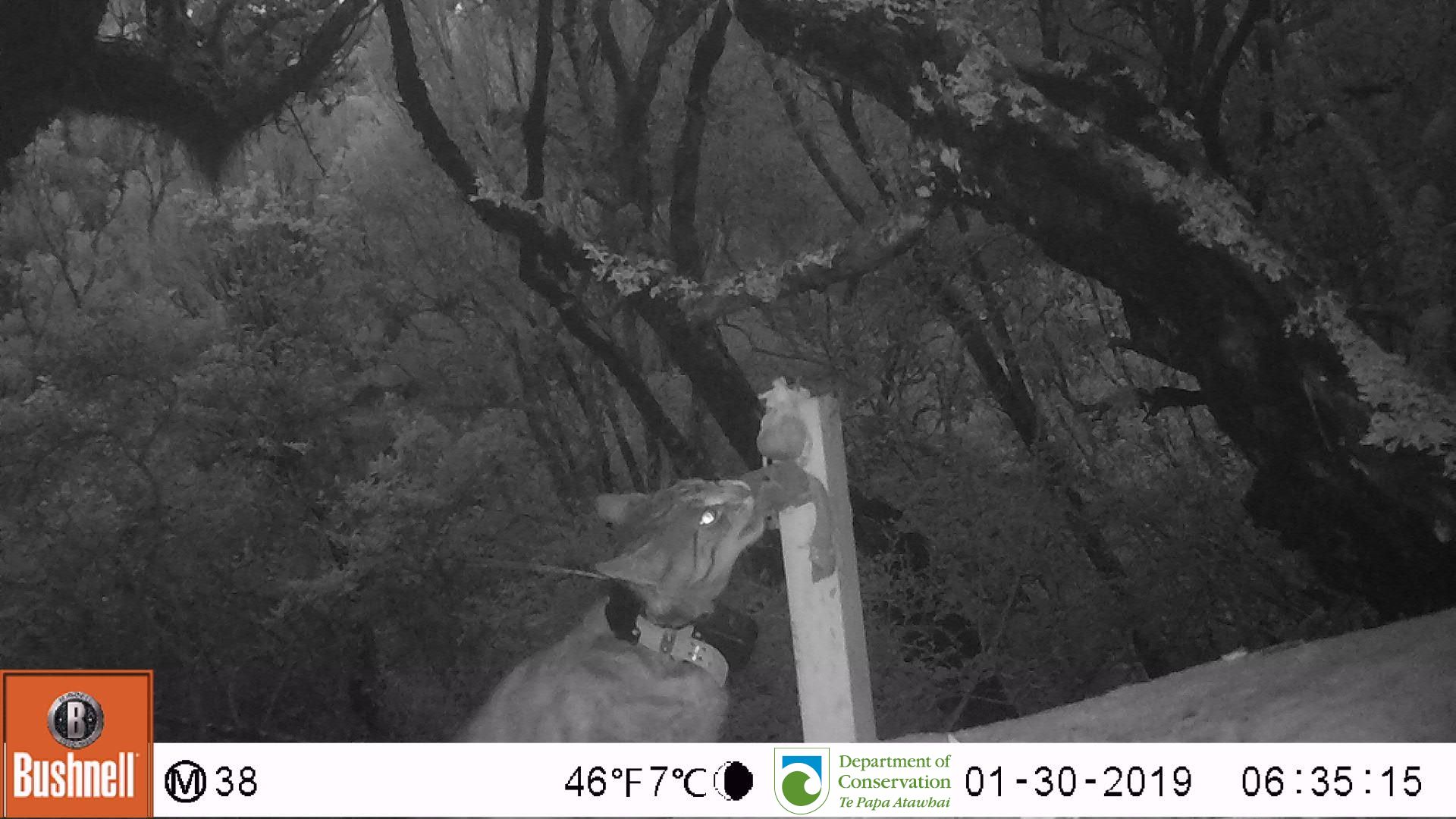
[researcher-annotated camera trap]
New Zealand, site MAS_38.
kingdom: Animalia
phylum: Chordata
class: Mammalia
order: Carnivora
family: Felidae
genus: Felis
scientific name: Felis catus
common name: domestic cat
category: cat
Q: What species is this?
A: Cat (domestic cat) (Felis catus).